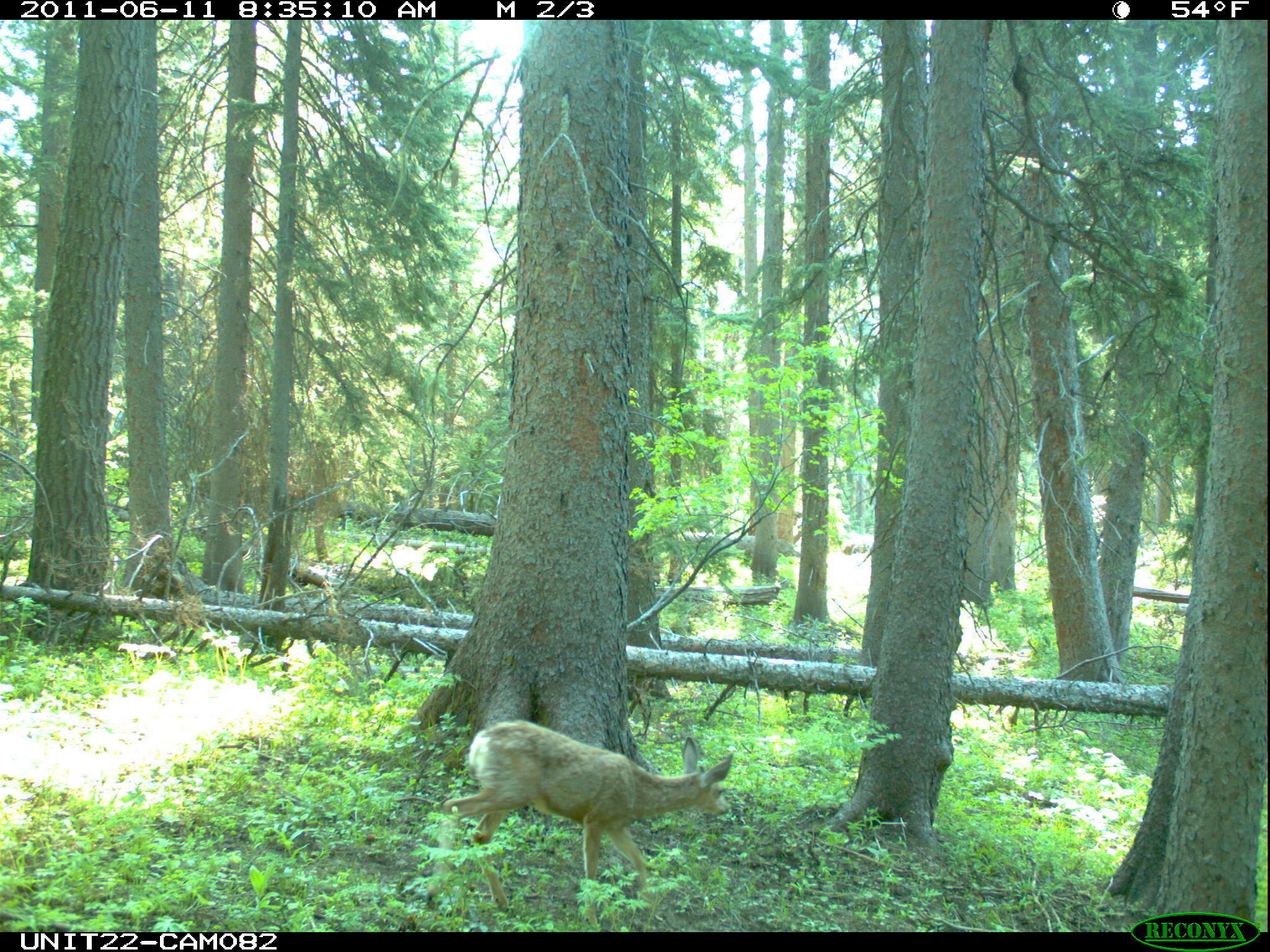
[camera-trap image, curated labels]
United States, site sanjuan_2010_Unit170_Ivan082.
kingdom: Animalia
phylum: Chordata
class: Mammalia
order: Artiodactyla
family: Cervidae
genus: Odocoileus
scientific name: Odocoileus hemionus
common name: mule deer